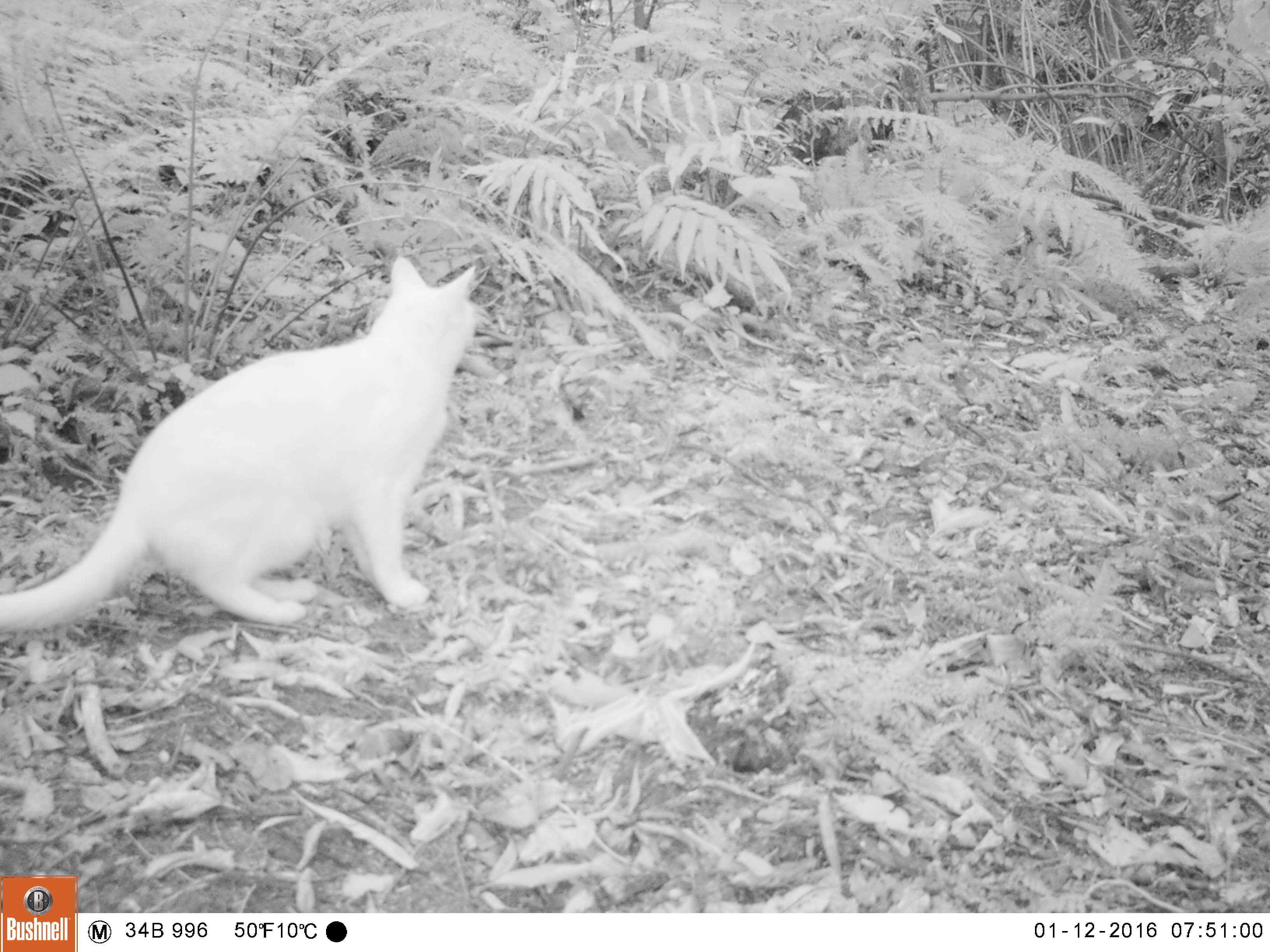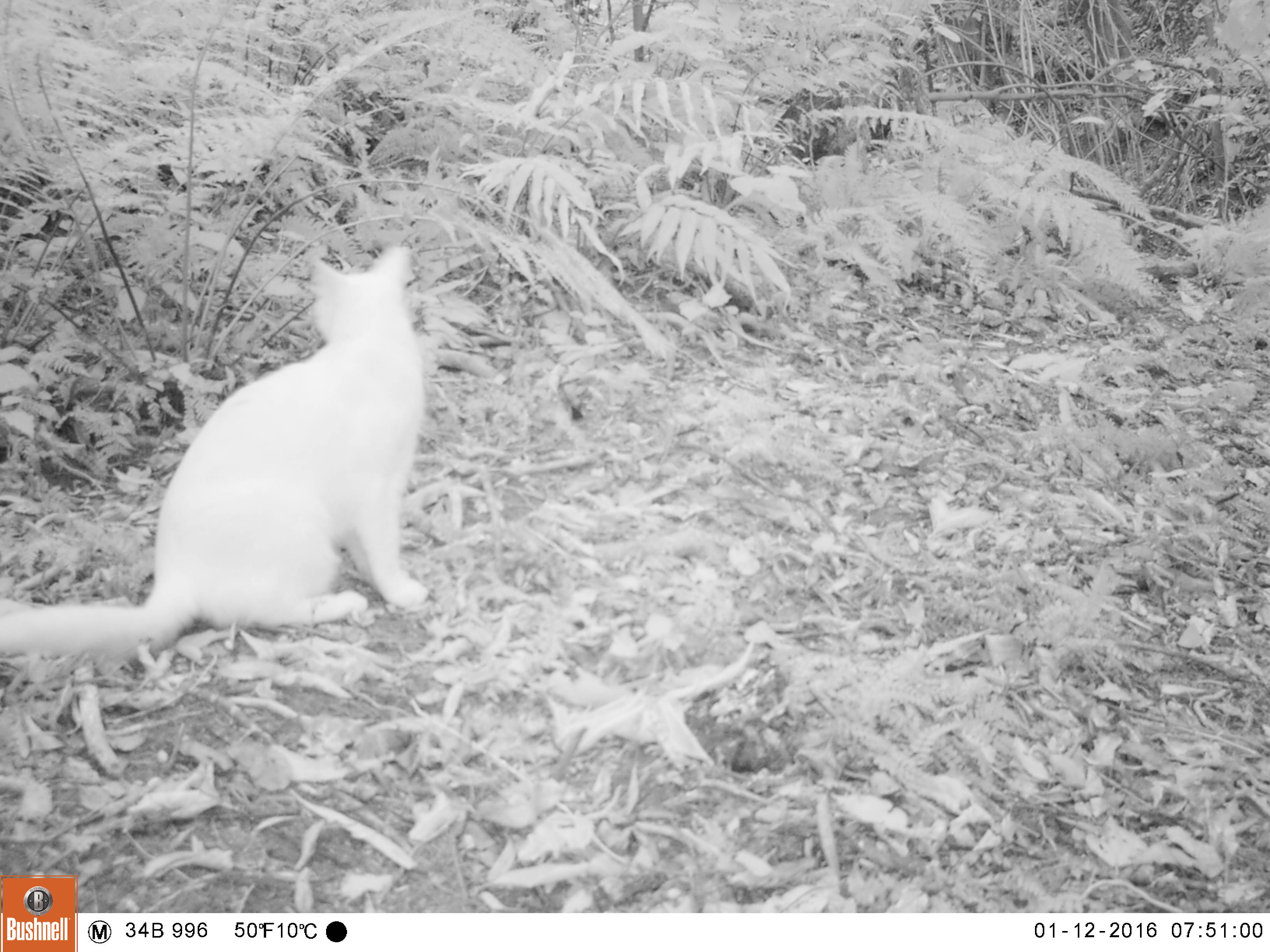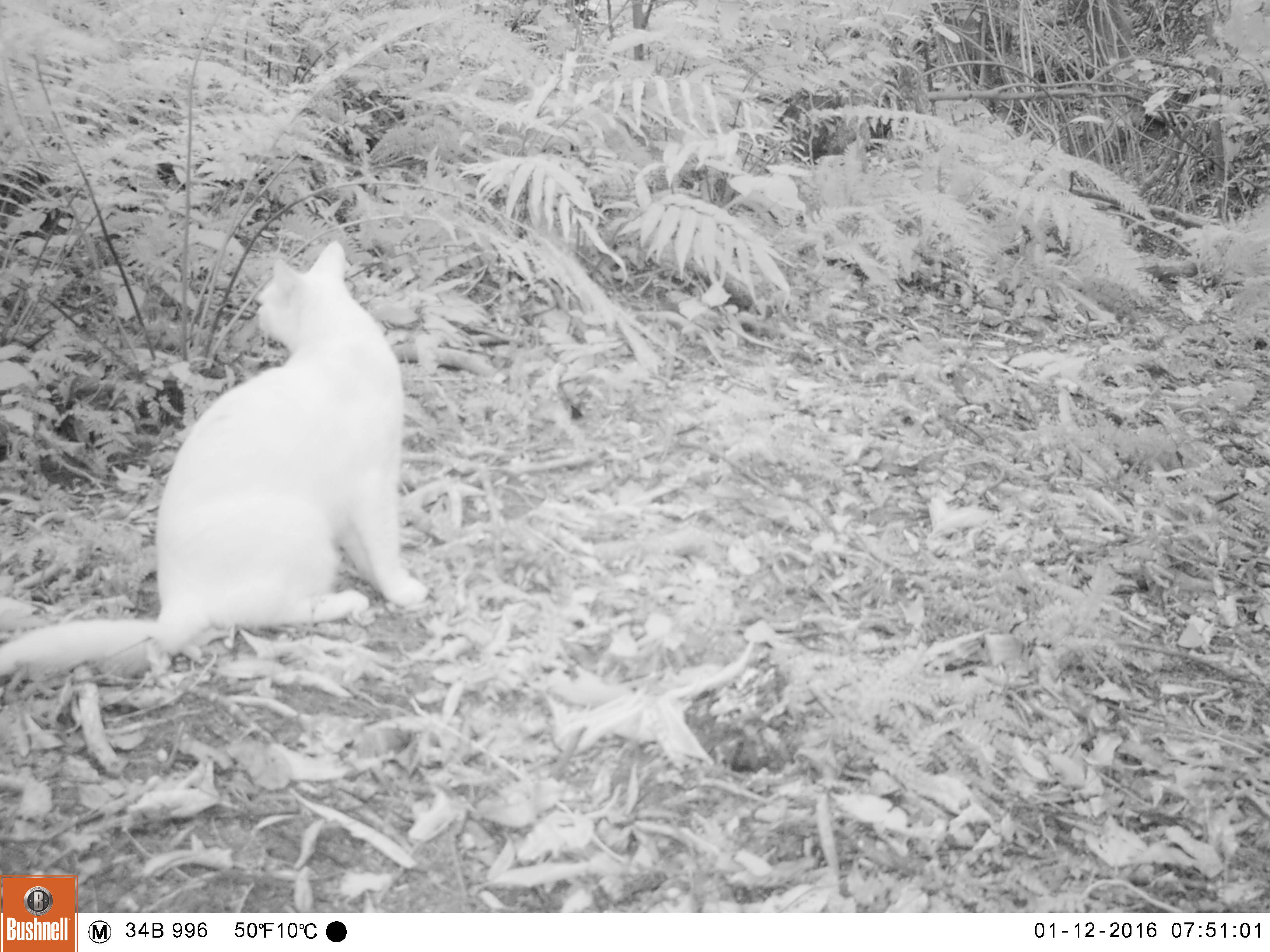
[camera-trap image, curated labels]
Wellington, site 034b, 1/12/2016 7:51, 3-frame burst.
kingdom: Animalia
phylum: Chordata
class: Mammalia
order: Carnivora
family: Felidae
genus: Felis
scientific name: Felis catus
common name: cat